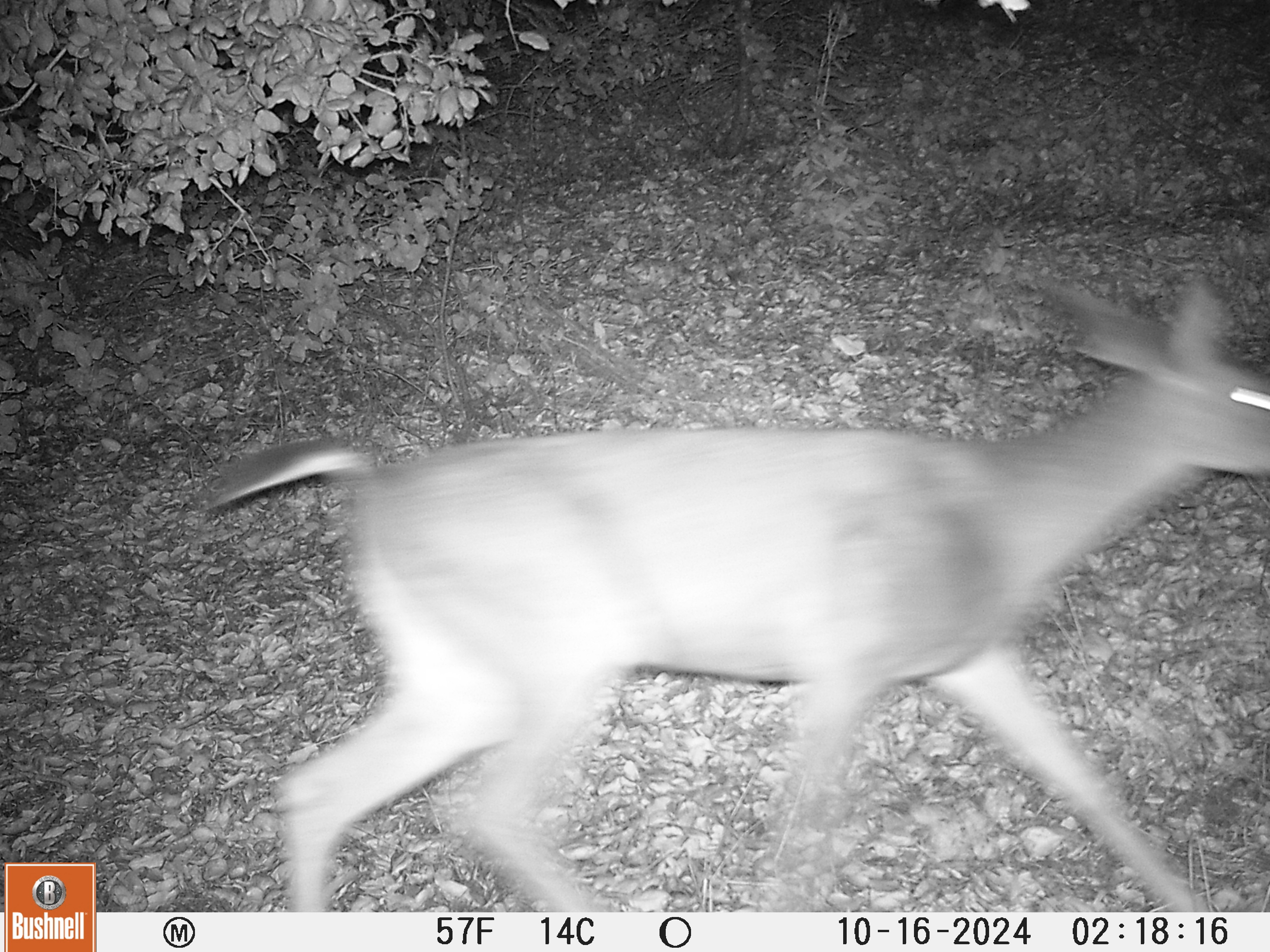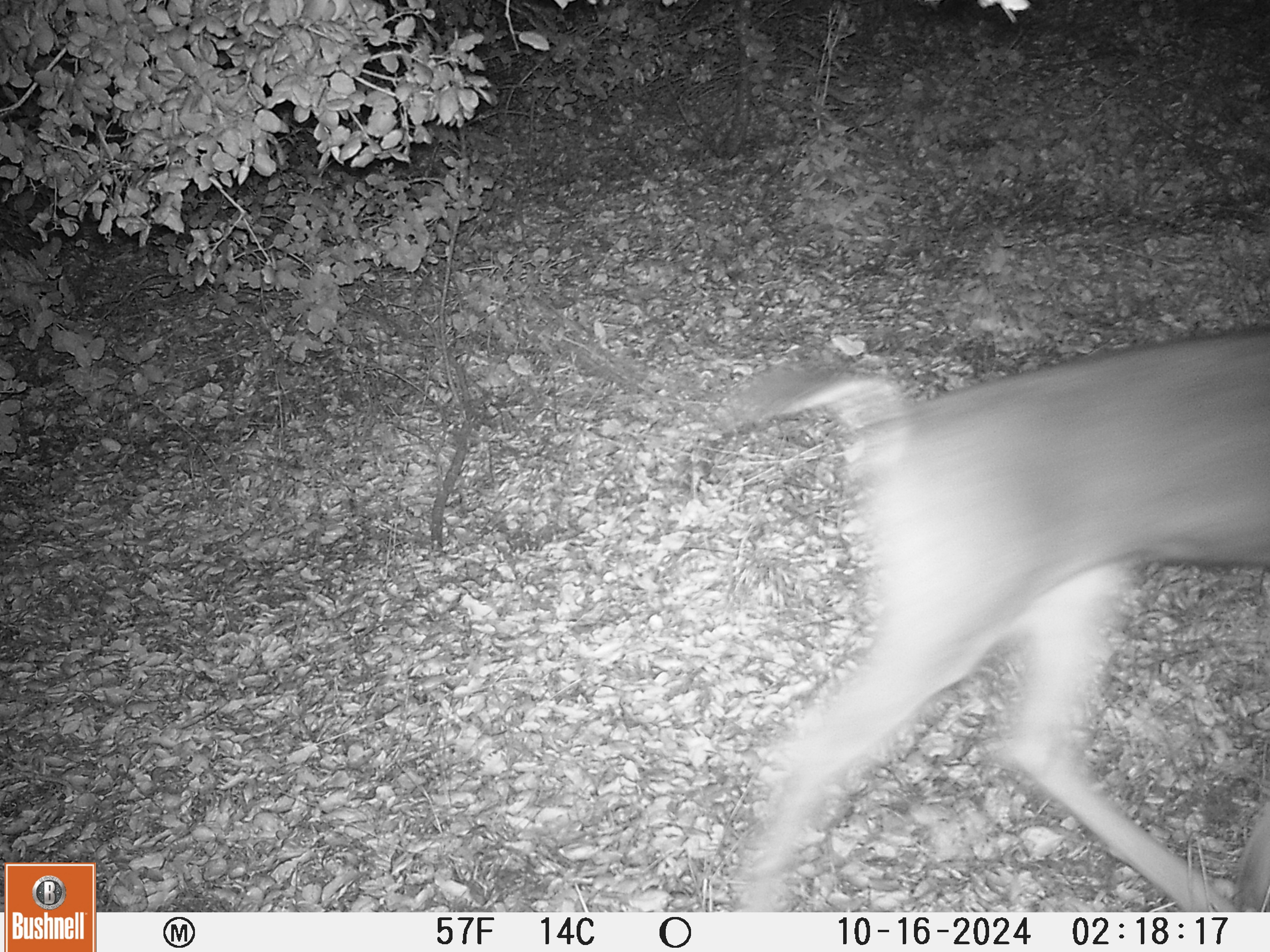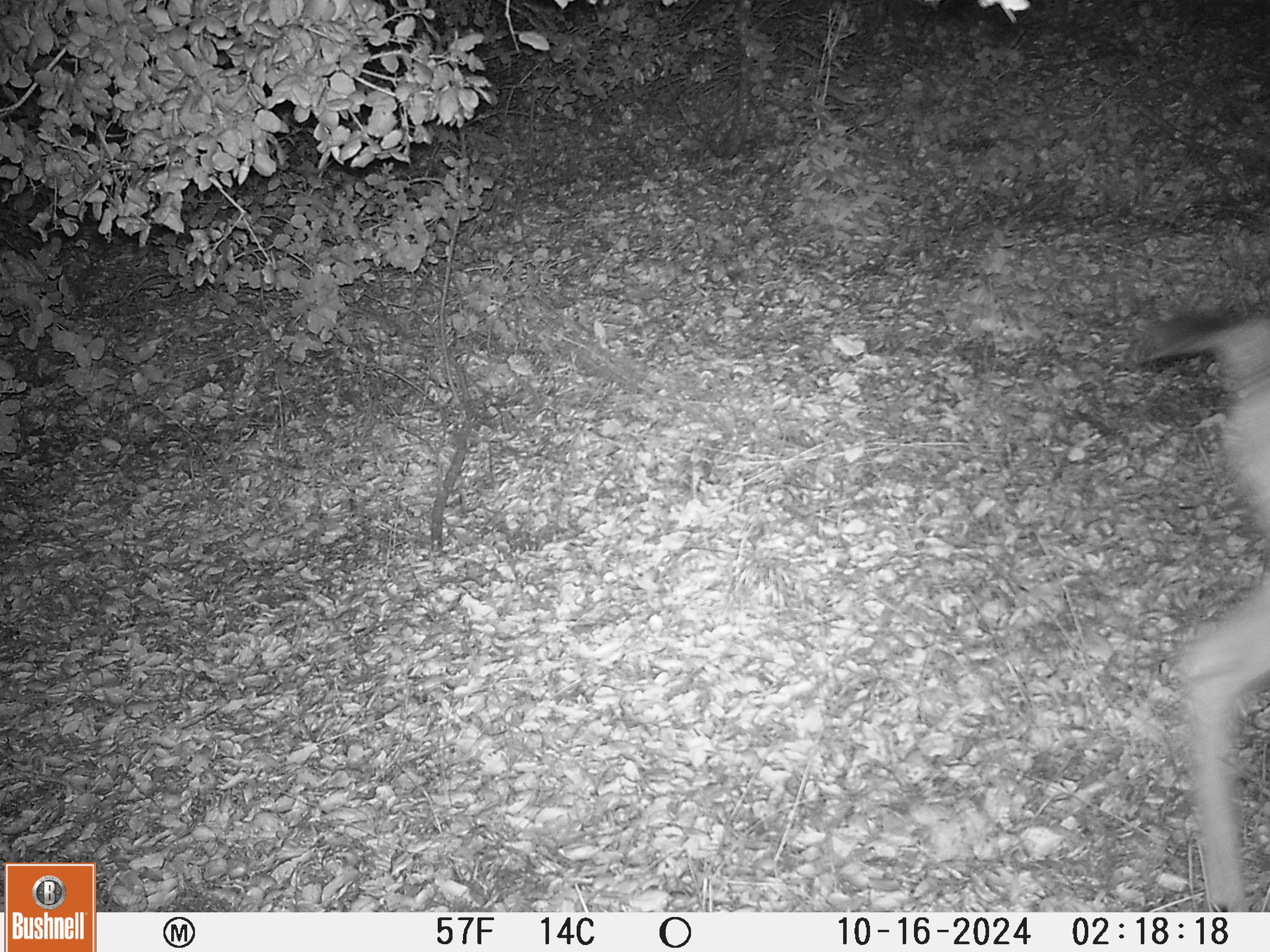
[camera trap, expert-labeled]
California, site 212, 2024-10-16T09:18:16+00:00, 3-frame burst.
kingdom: Animalia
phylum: Chordata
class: Mammalia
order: Artiodactyla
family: Cervidae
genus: Odocoileus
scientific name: Odocoileus hemionus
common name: mule deer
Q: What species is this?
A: Mule deer (Odocoileus hemionus).